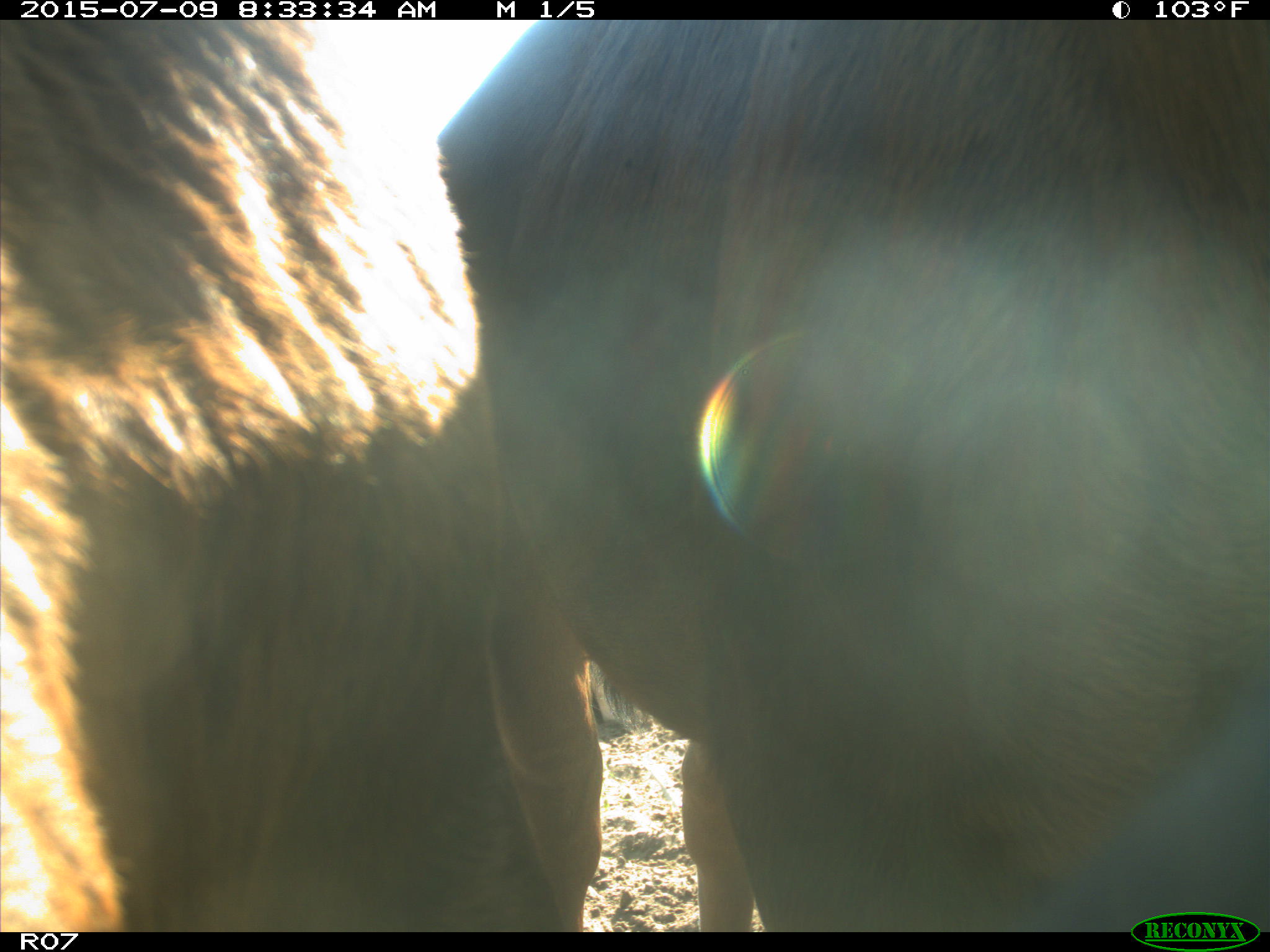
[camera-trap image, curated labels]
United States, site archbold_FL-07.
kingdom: Animalia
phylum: Chordata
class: Mammalia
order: Artiodactyla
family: Bovidae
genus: Bos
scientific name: Bos taurus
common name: domestic cow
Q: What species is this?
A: Bos taurus (domestic cow).